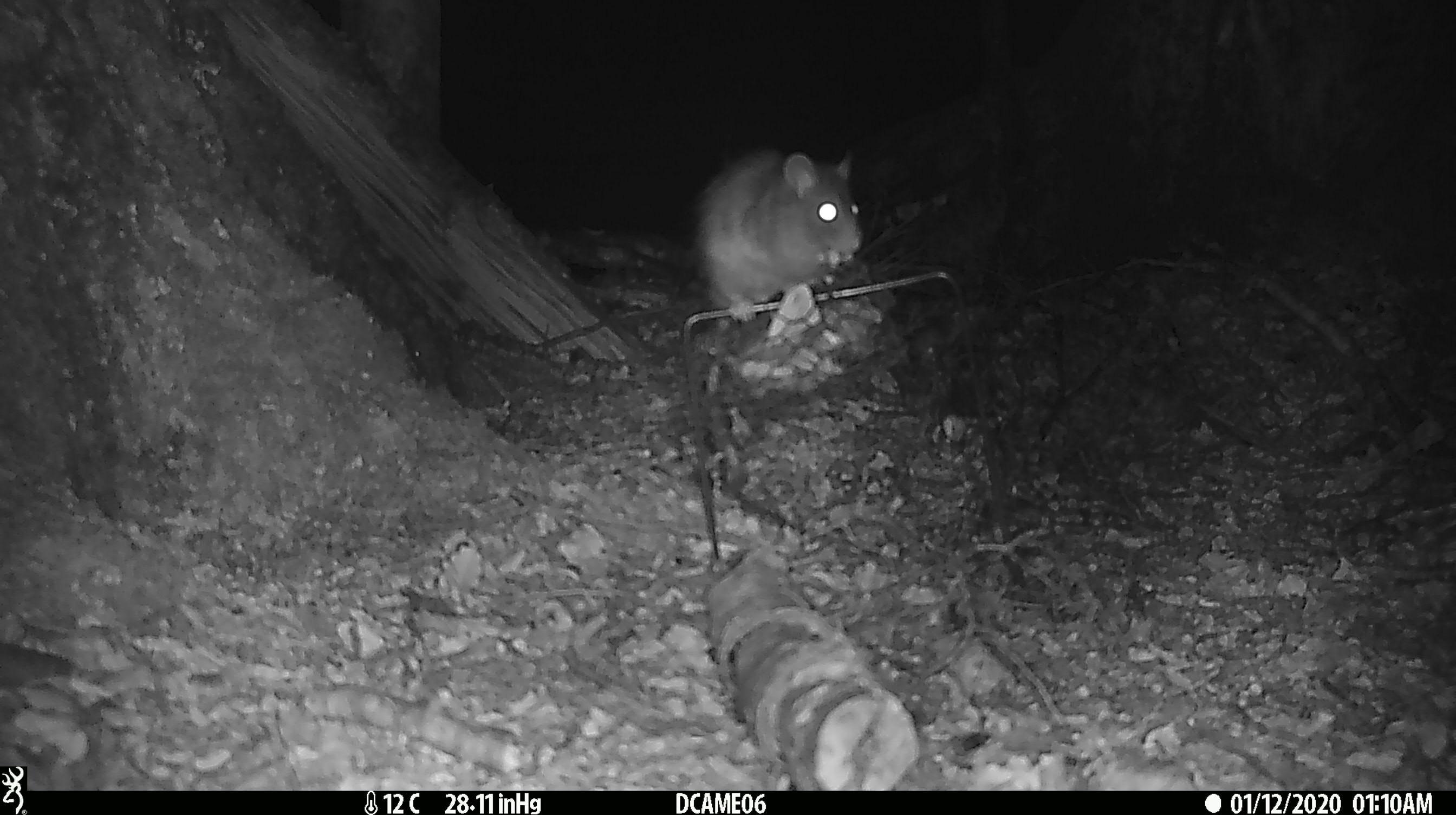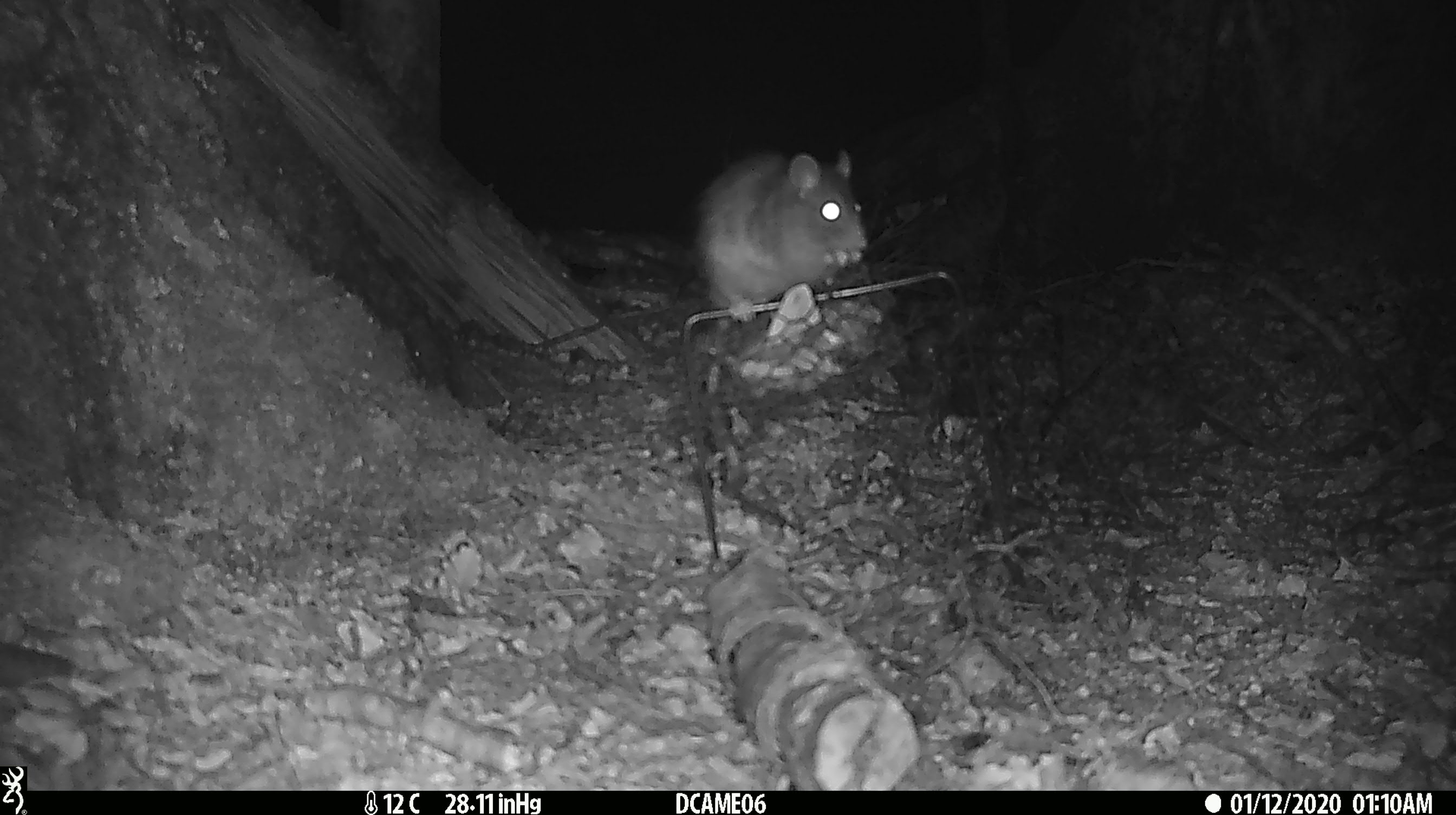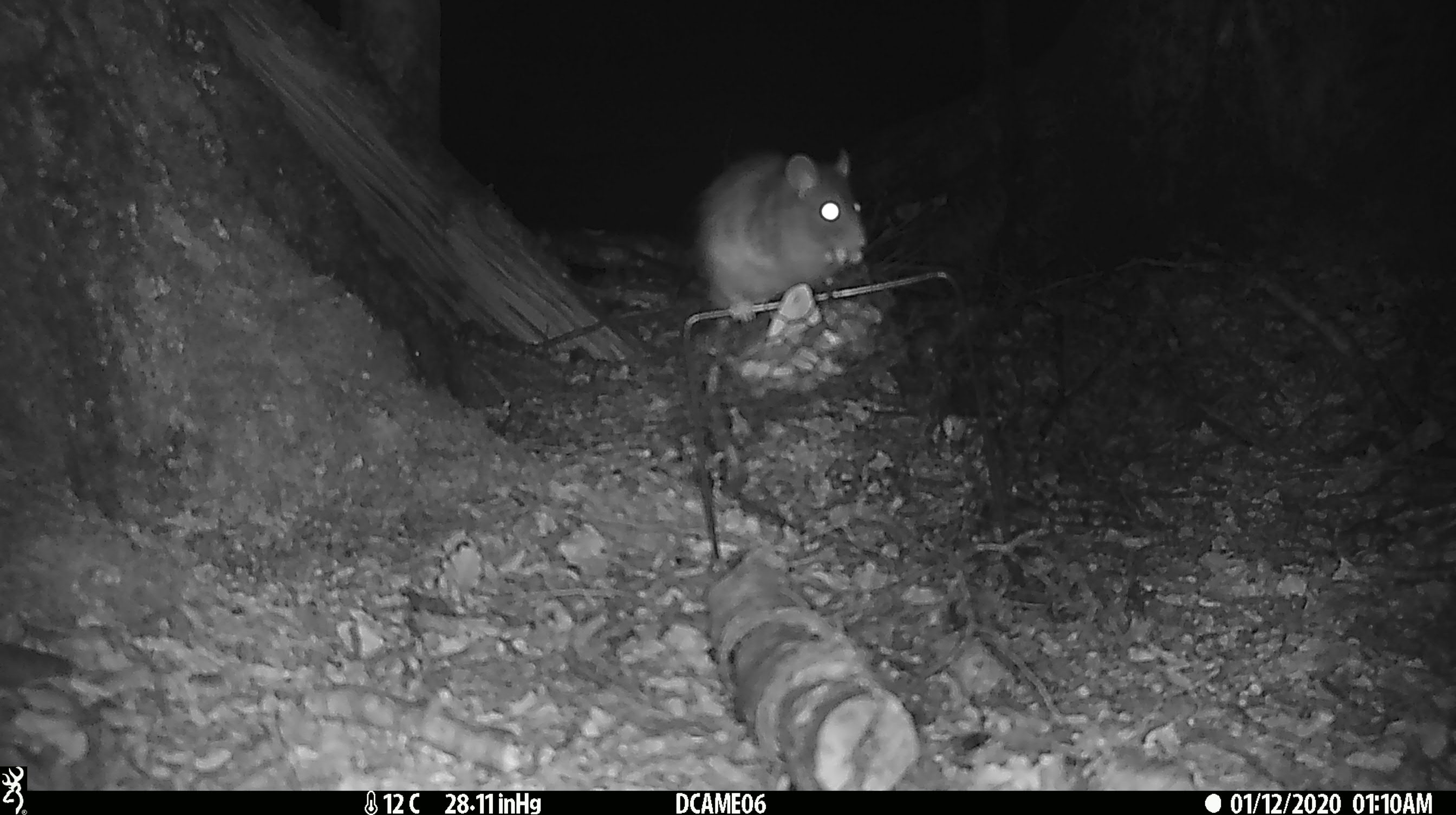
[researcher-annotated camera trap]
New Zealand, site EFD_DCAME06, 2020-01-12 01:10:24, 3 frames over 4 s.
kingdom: Animalia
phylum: Chordata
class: Mammalia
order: Rodentia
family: Muridae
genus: Rattus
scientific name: Rattus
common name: rat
Rat (Rattus).